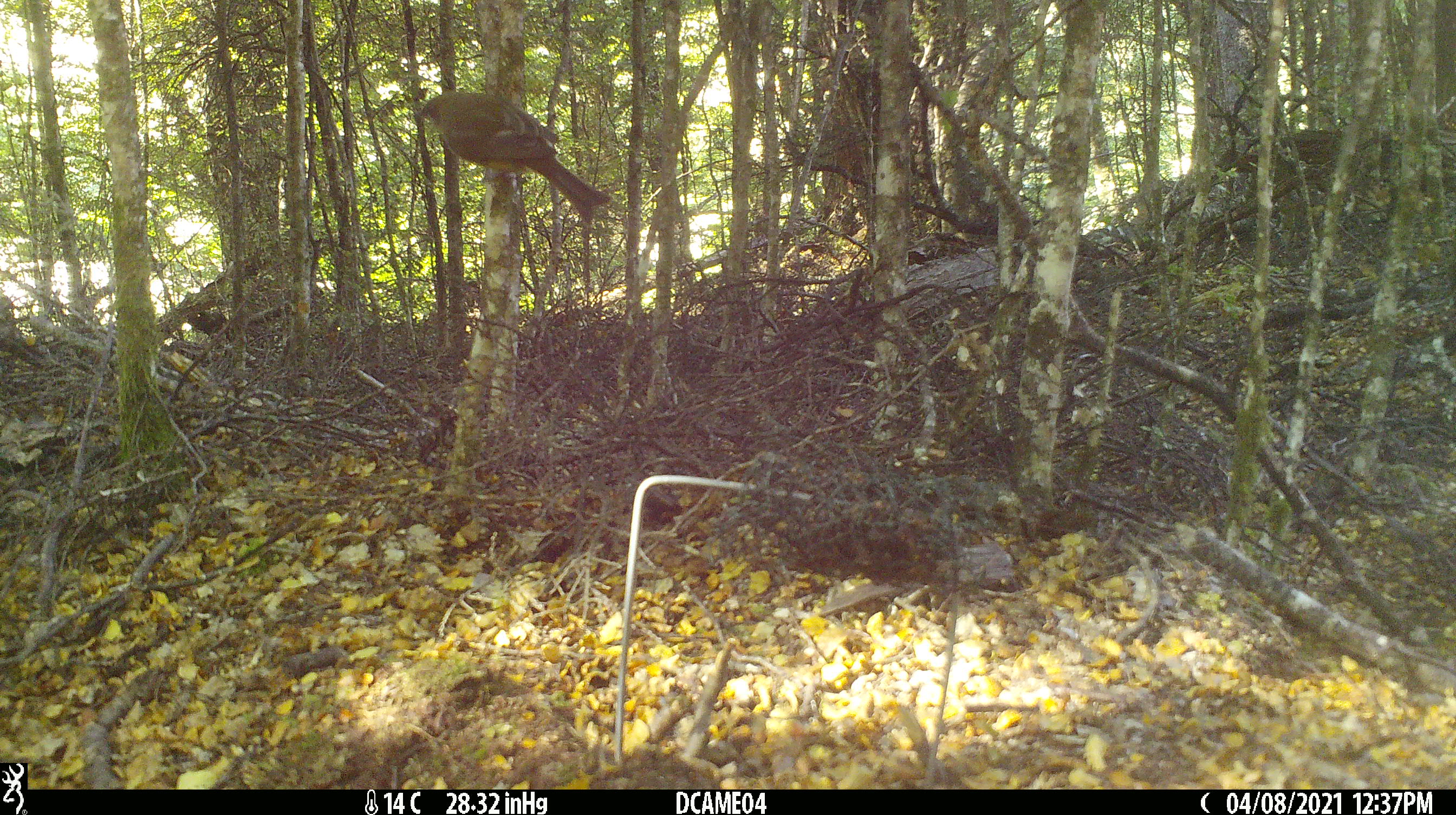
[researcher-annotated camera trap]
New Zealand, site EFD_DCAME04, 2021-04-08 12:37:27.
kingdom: Animalia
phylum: Chordata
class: Aves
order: Passeriformes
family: Meliphagidae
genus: Anthornis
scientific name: Anthornis melanura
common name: new zealand bellbird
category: bellbird